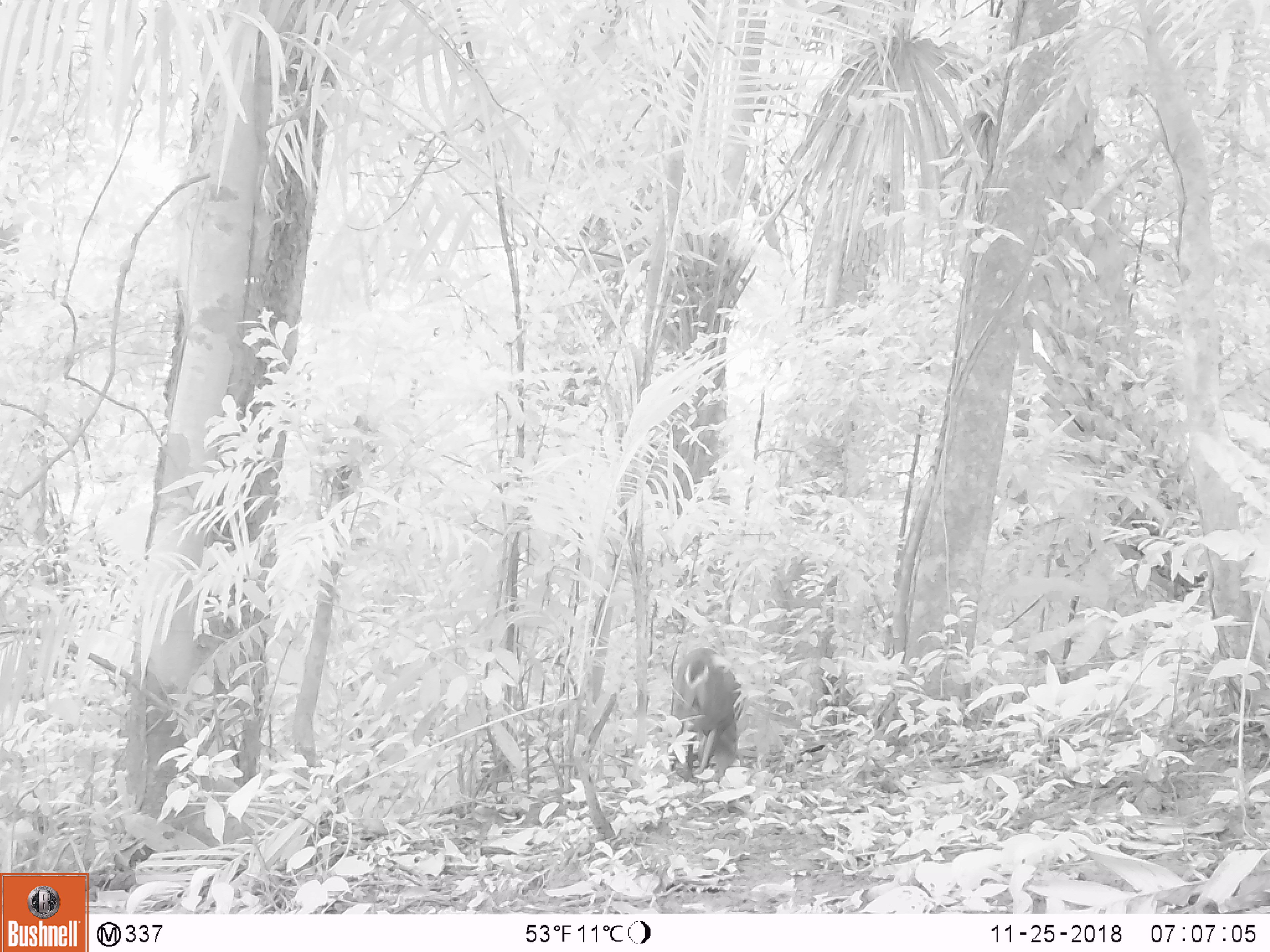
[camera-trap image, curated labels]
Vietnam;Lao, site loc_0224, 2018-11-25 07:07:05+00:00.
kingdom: Animalia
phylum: Chordata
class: Mammalia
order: Artiodactyla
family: Cervidae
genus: Muntiacus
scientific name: Muntiacus vuquangensis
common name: large-antlered muntjac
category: large antlered muntjac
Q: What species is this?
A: Large antlered muntjac (large-antlered muntjac) (Muntiacus vuquangensis).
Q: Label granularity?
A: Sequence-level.